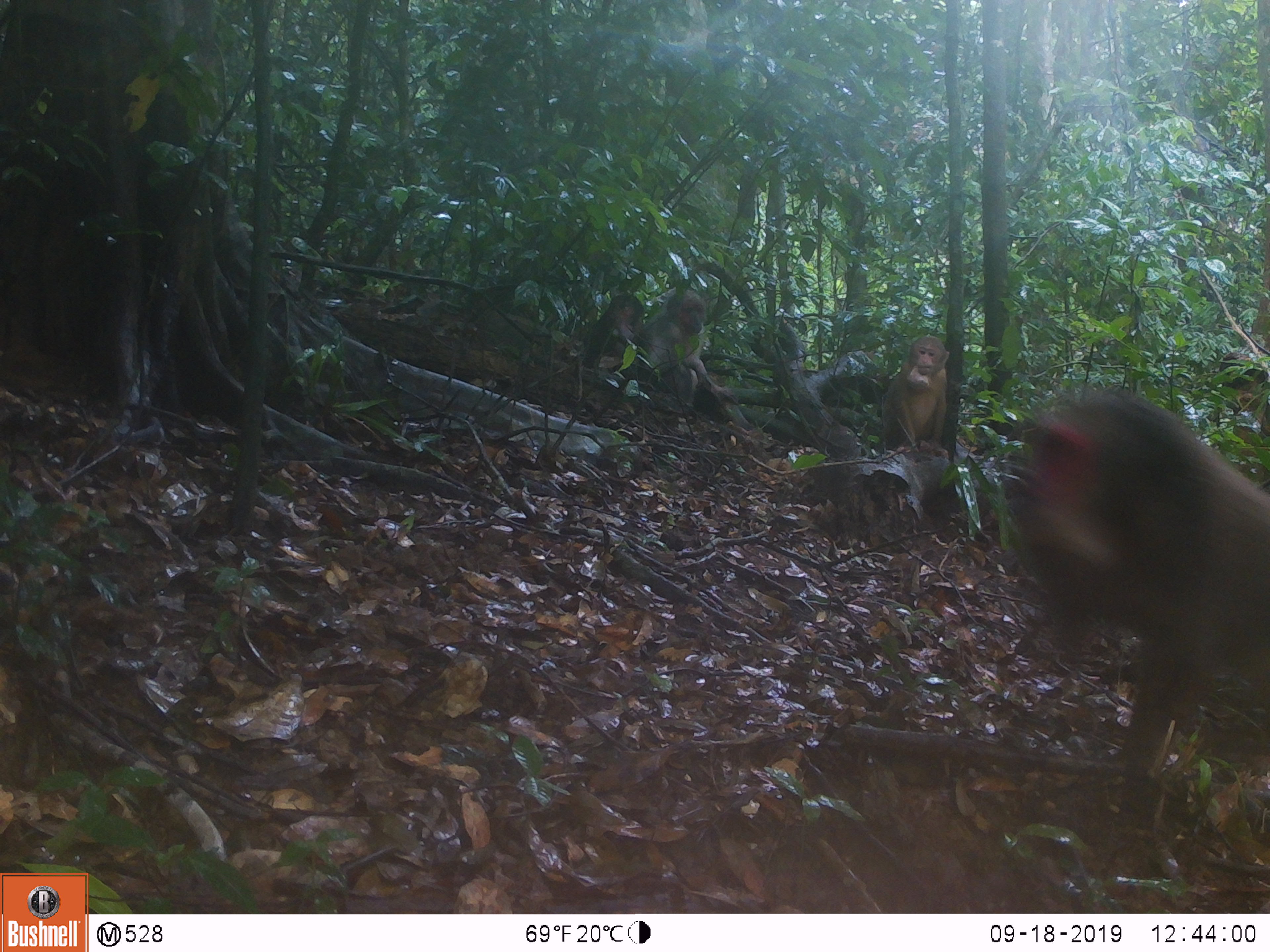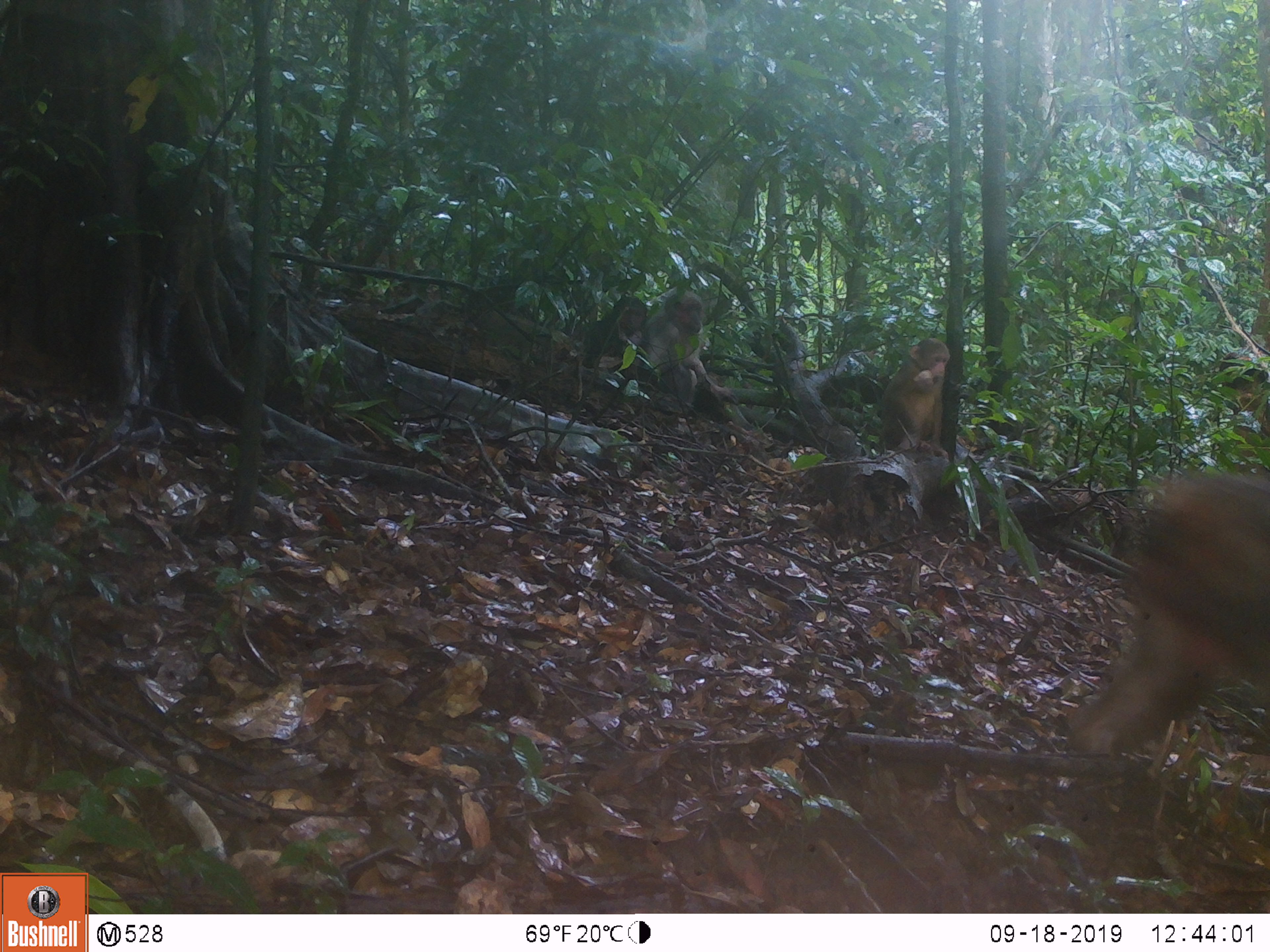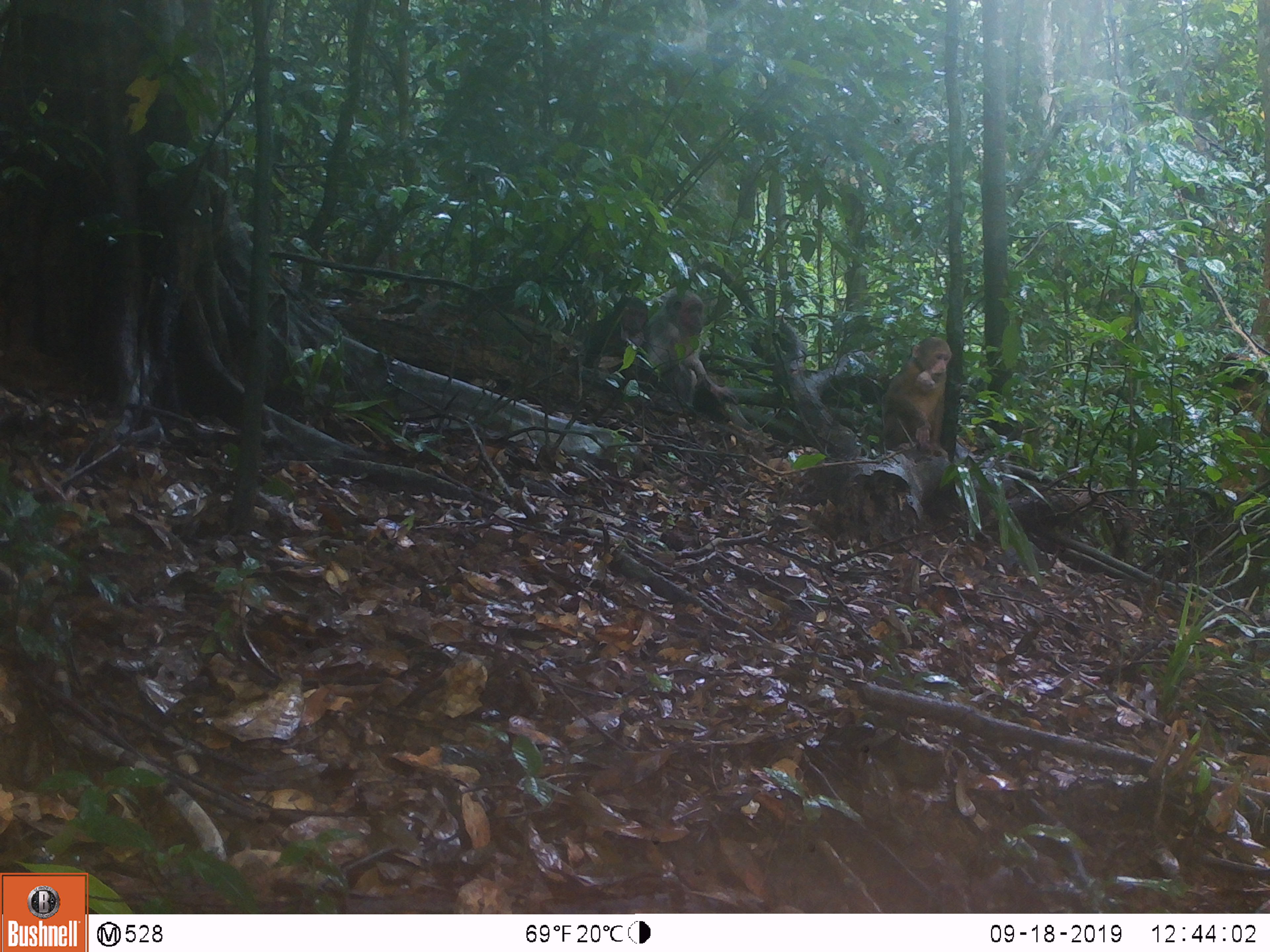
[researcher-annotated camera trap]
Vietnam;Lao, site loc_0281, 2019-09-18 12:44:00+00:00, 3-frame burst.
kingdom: Animalia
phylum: Chordata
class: Mammalia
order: Primates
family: Cercopithecidae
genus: Macaca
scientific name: Macaca arctoides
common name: stump-tailed macaque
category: stump tailed macaque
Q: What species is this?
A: Stump tailed macaque (stump-tailed macaque) (Macaca arctoides).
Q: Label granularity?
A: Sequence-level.